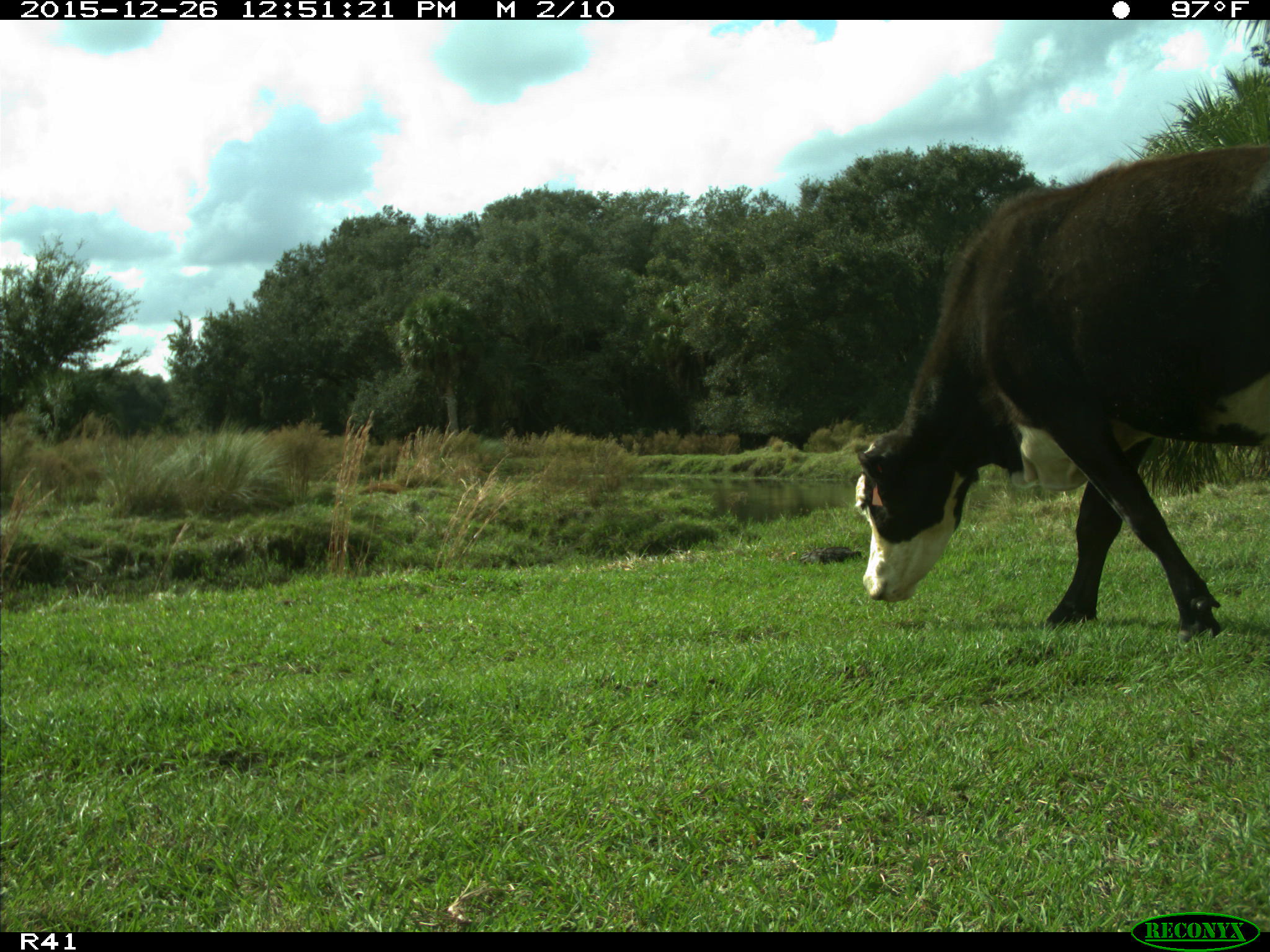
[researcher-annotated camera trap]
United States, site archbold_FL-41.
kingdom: Animalia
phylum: Chordata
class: Mammalia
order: Artiodactyla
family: Bovidae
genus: Bos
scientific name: Bos taurus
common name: domestic cow